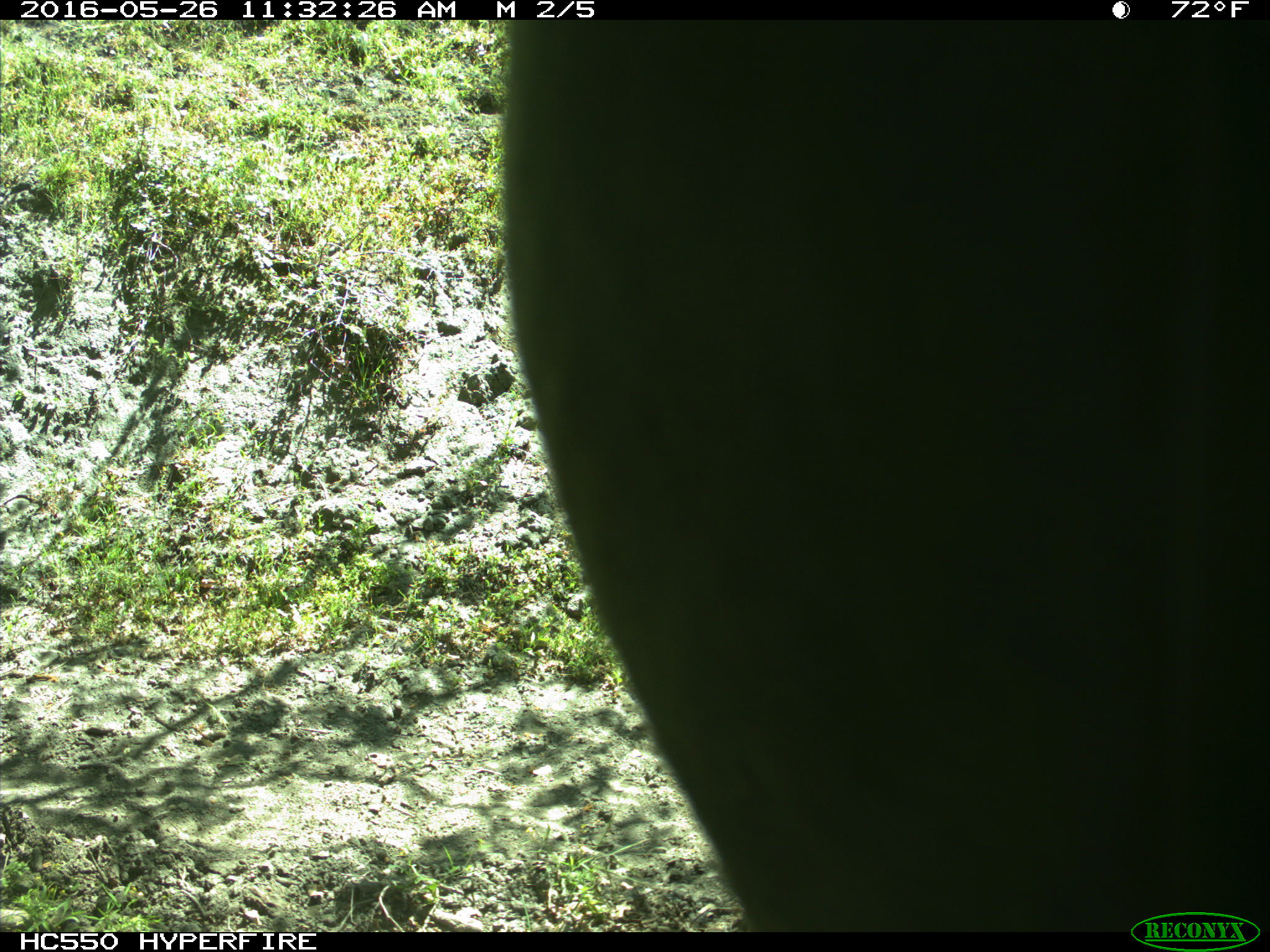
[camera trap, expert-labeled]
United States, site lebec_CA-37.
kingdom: Animalia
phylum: Chordata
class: Mammalia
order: Artiodactyla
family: Bovidae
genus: Bos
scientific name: Bos taurus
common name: domestic cow